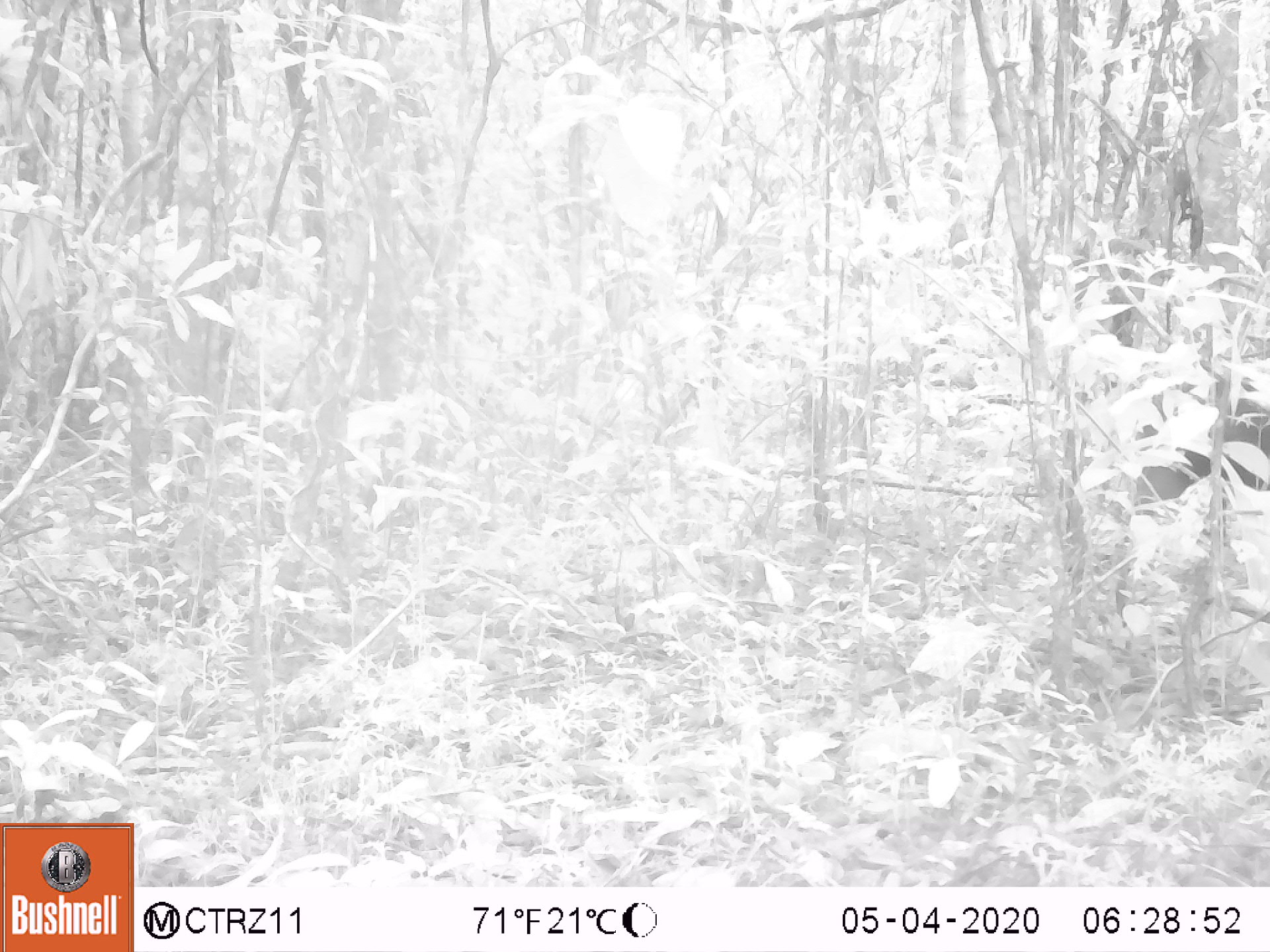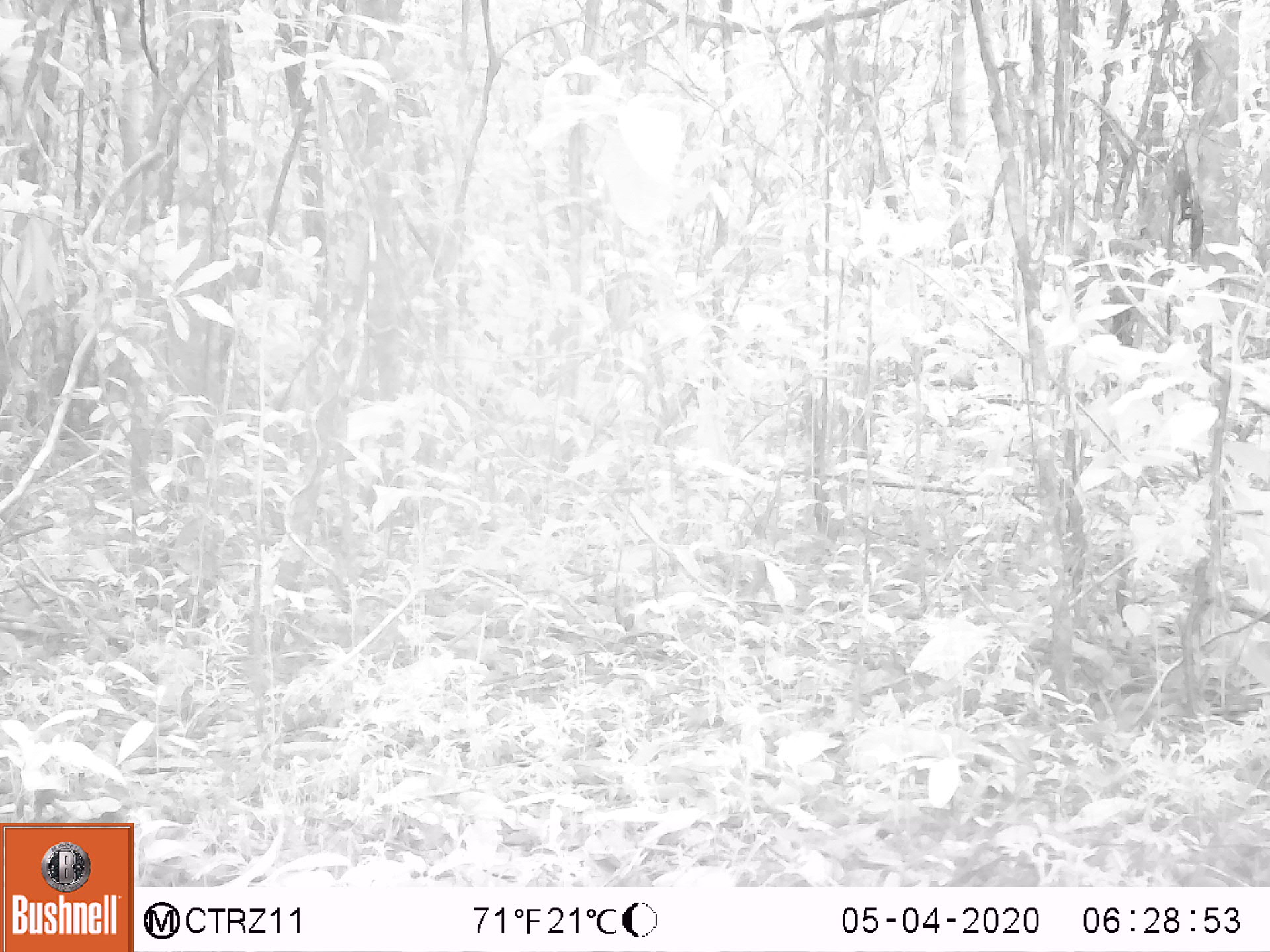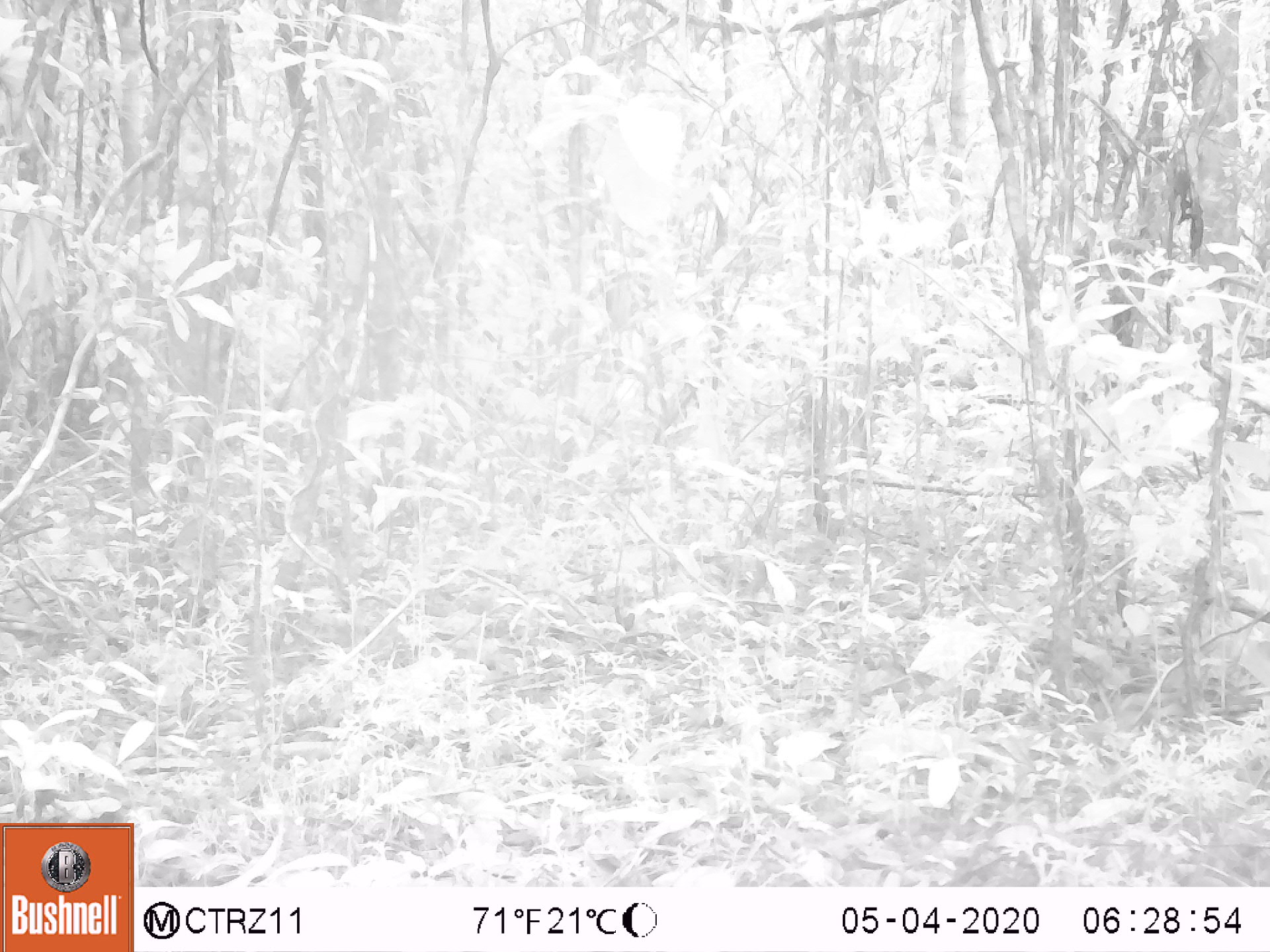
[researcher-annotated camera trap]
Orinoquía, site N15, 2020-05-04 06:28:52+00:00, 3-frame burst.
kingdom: Animalia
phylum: Chordata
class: Mammalia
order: Artiodactyla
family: Tayassuidae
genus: Pecari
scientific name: Pecari tajacu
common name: collared peccary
Collared peccary (Pecari tajacu).